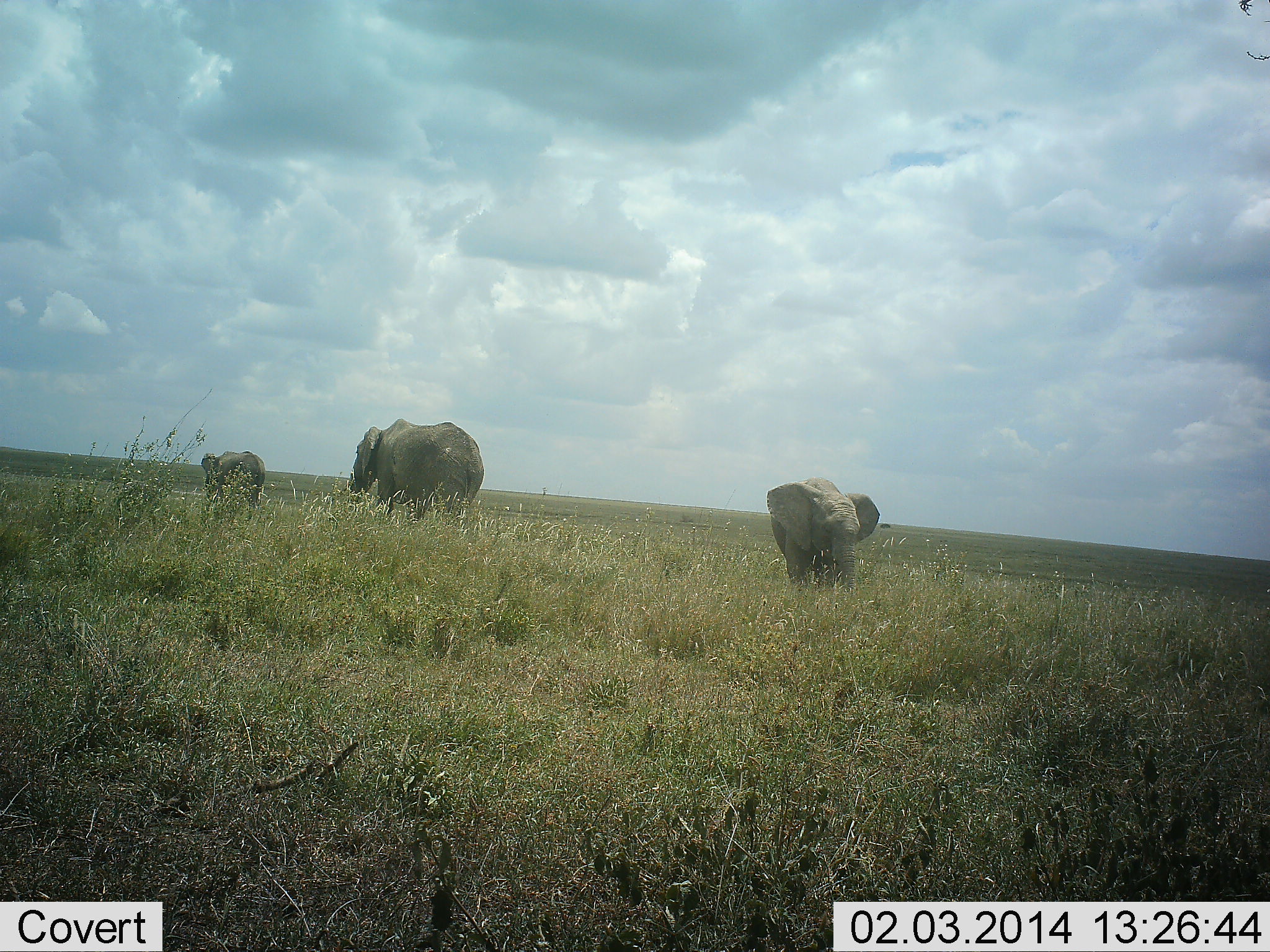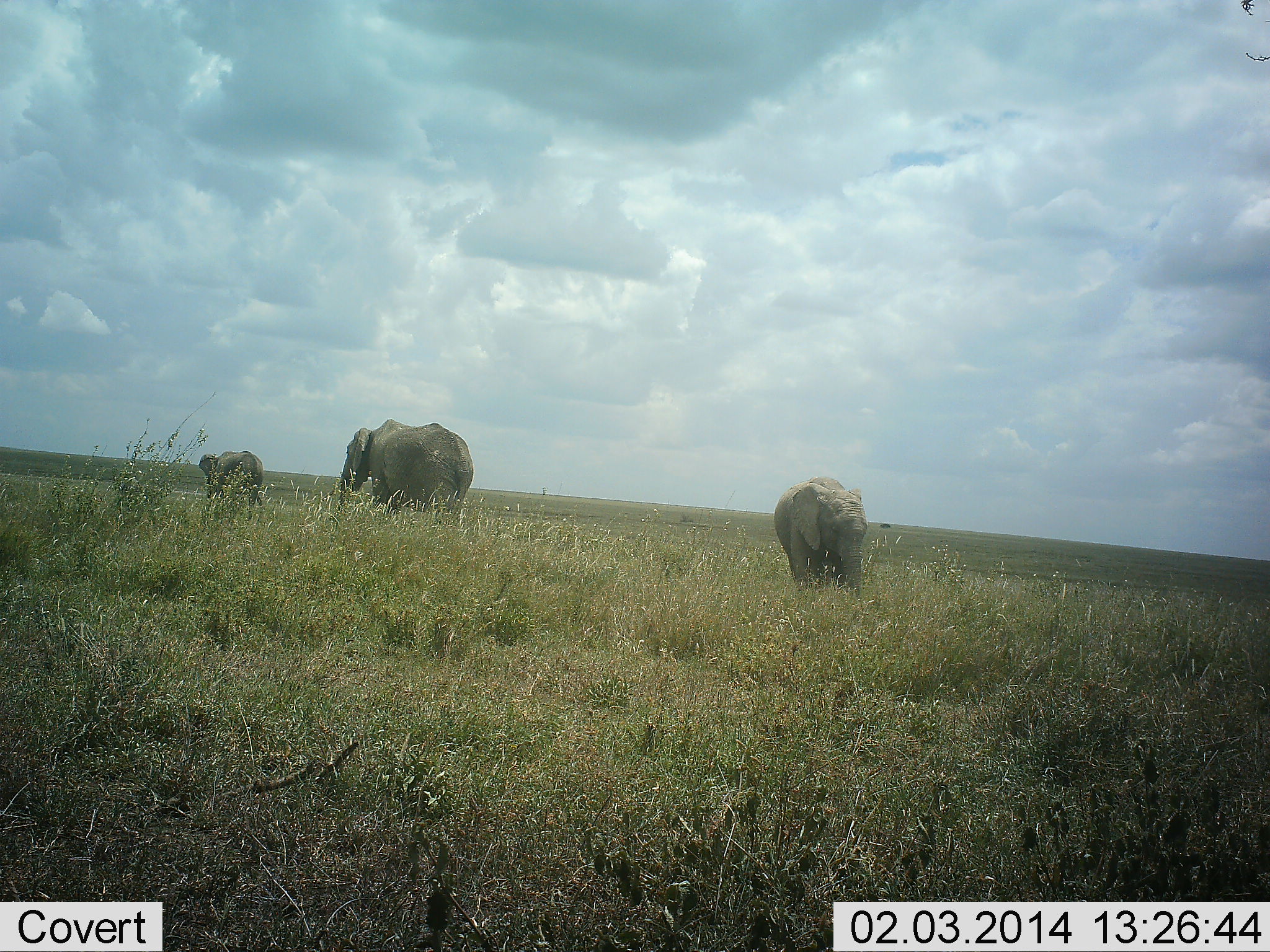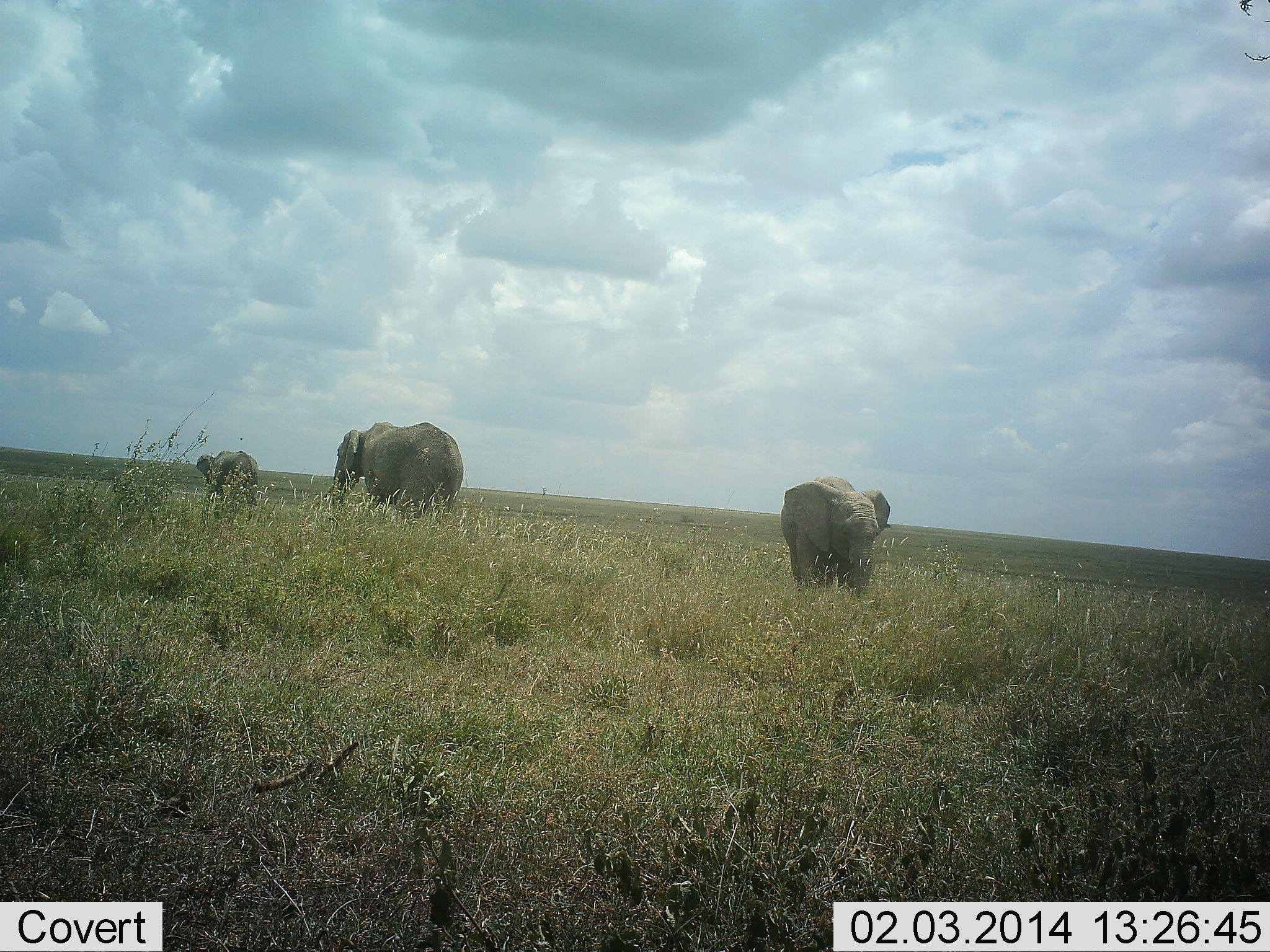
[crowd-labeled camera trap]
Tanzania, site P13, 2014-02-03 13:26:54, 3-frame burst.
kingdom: Animalia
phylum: Chordata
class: Mammalia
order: Proboscidea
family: Elephantidae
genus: Loxodonta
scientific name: Loxodonta africana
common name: african bush elephant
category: elephant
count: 3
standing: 60%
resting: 0%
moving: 80%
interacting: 0%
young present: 20%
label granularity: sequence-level